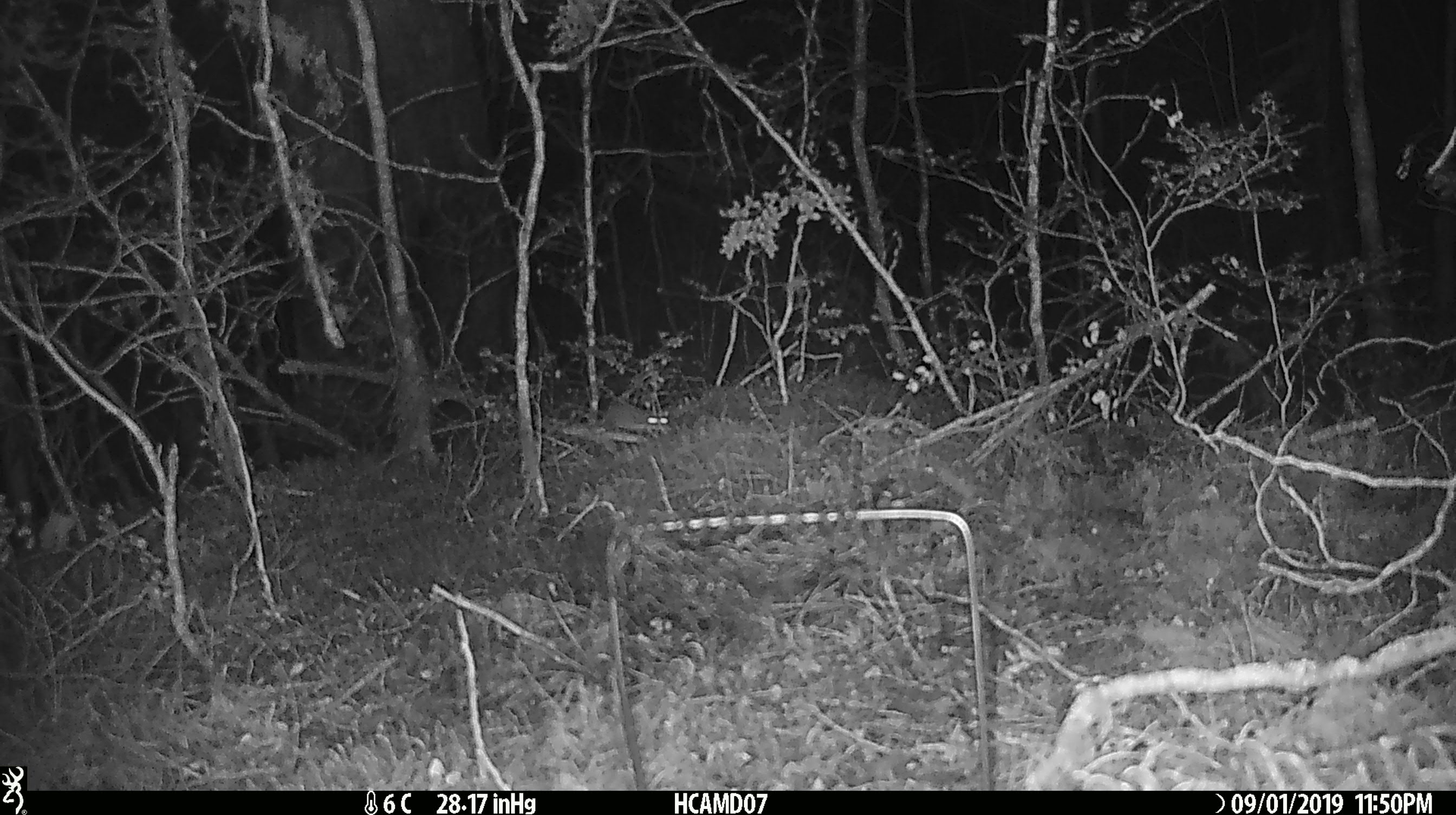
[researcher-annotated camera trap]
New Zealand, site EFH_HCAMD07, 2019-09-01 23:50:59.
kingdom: Animalia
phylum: Chordata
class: Mammalia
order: Rodentia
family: Muridae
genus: Mus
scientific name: Mus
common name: mouse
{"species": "mouse (Mus)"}